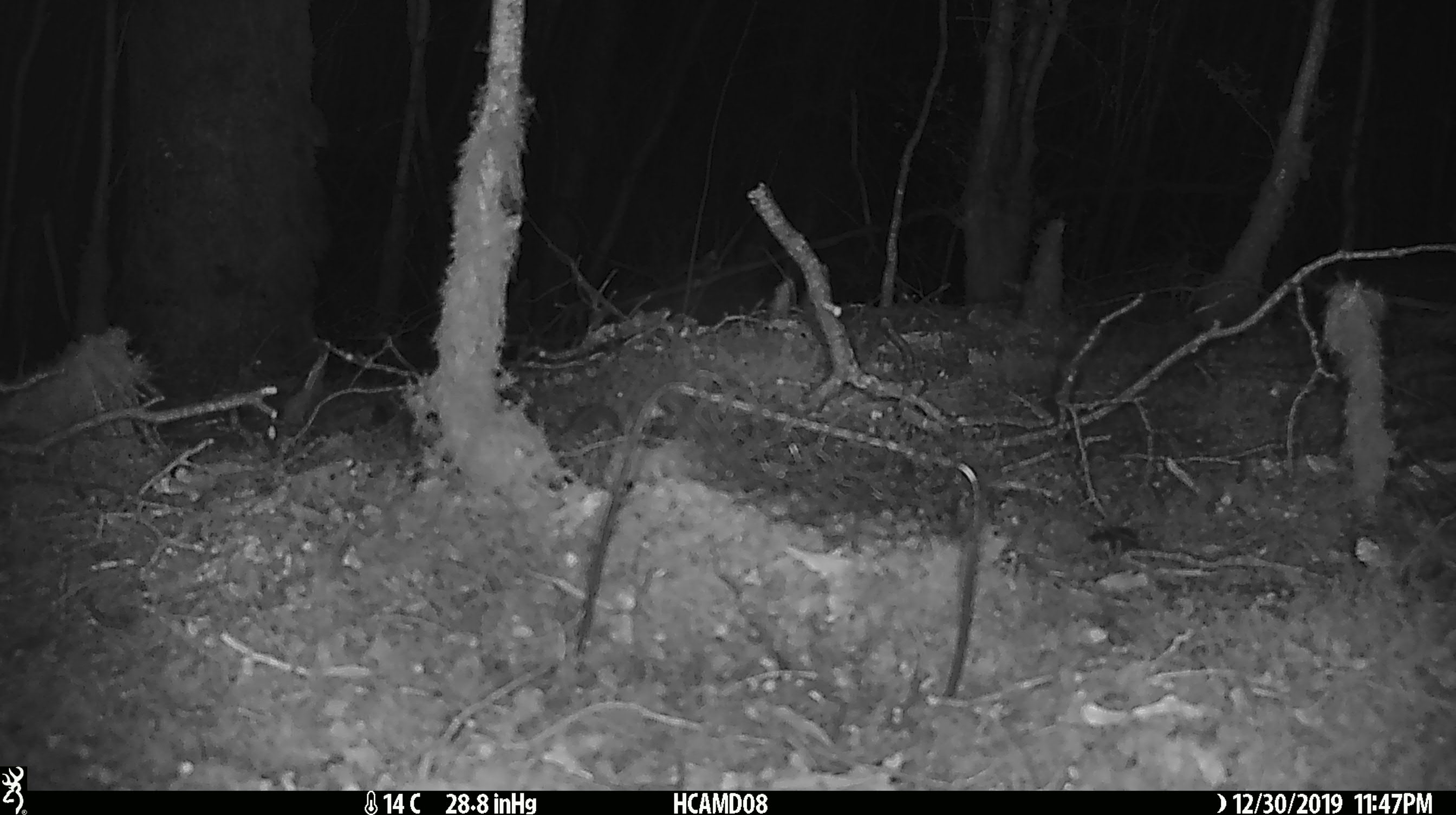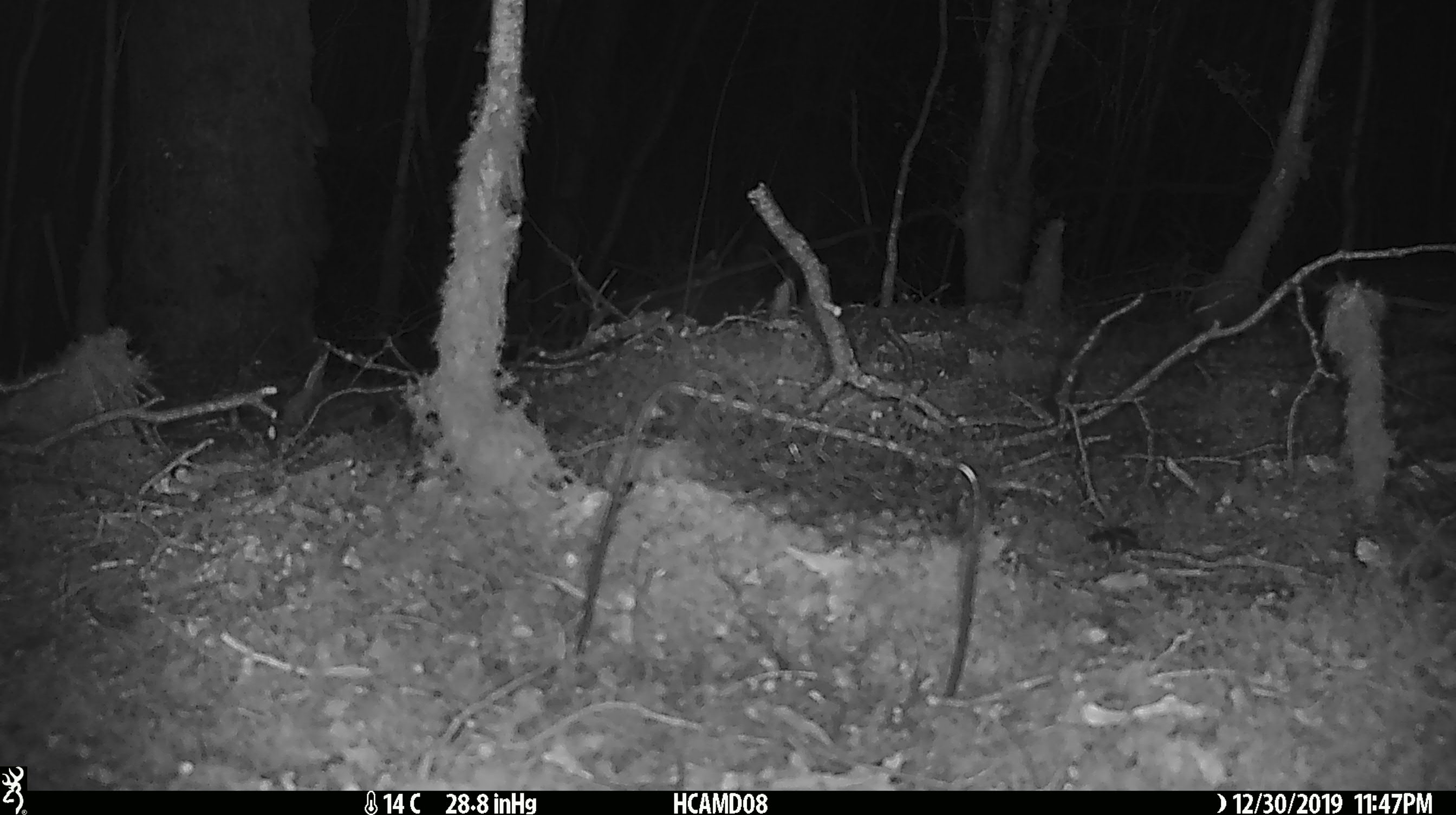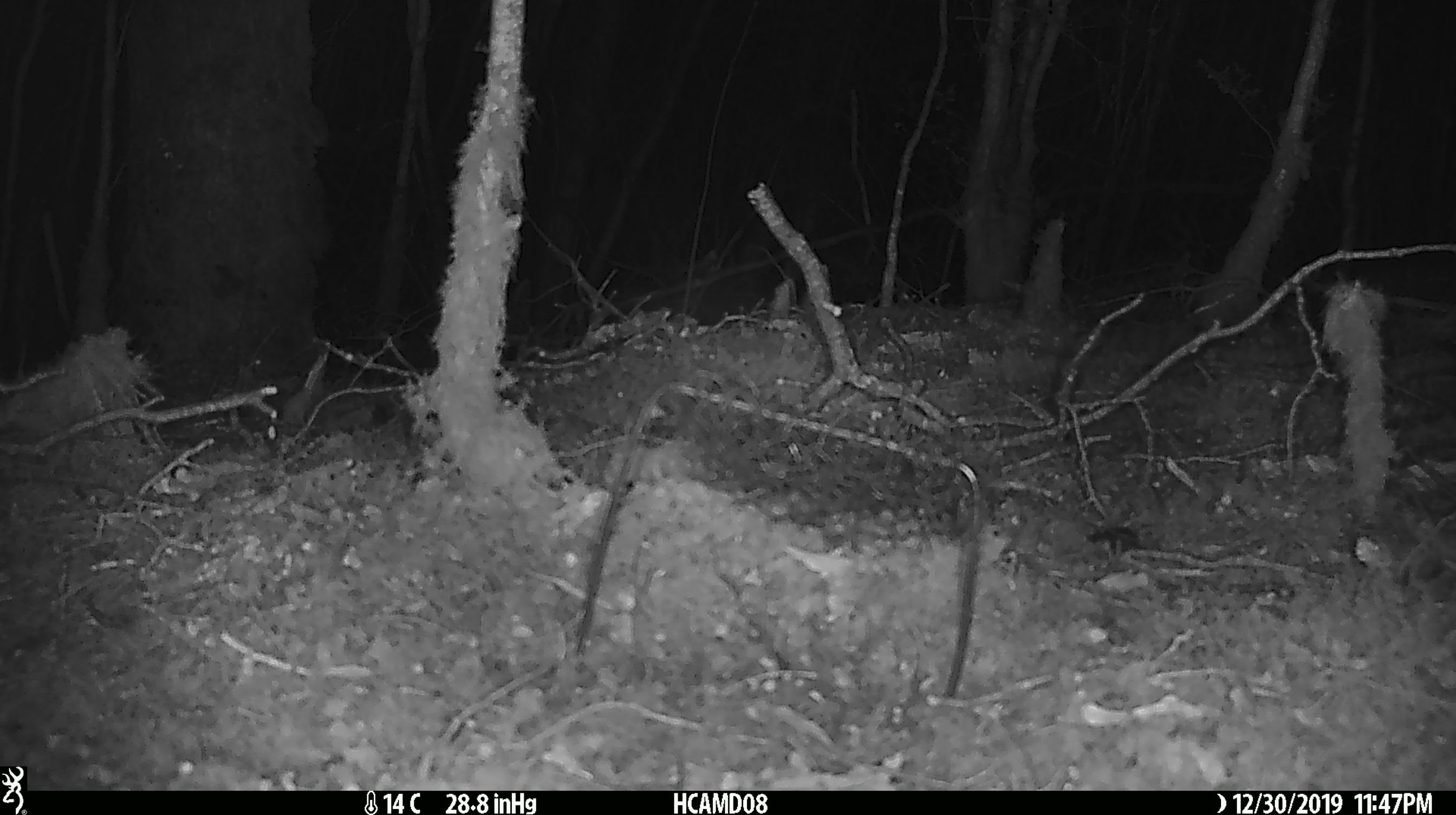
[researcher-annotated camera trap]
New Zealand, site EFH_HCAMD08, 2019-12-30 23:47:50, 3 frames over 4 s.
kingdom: Animalia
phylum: Chordata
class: Mammalia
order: Rodentia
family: Muridae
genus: Mus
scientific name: Mus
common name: mouse